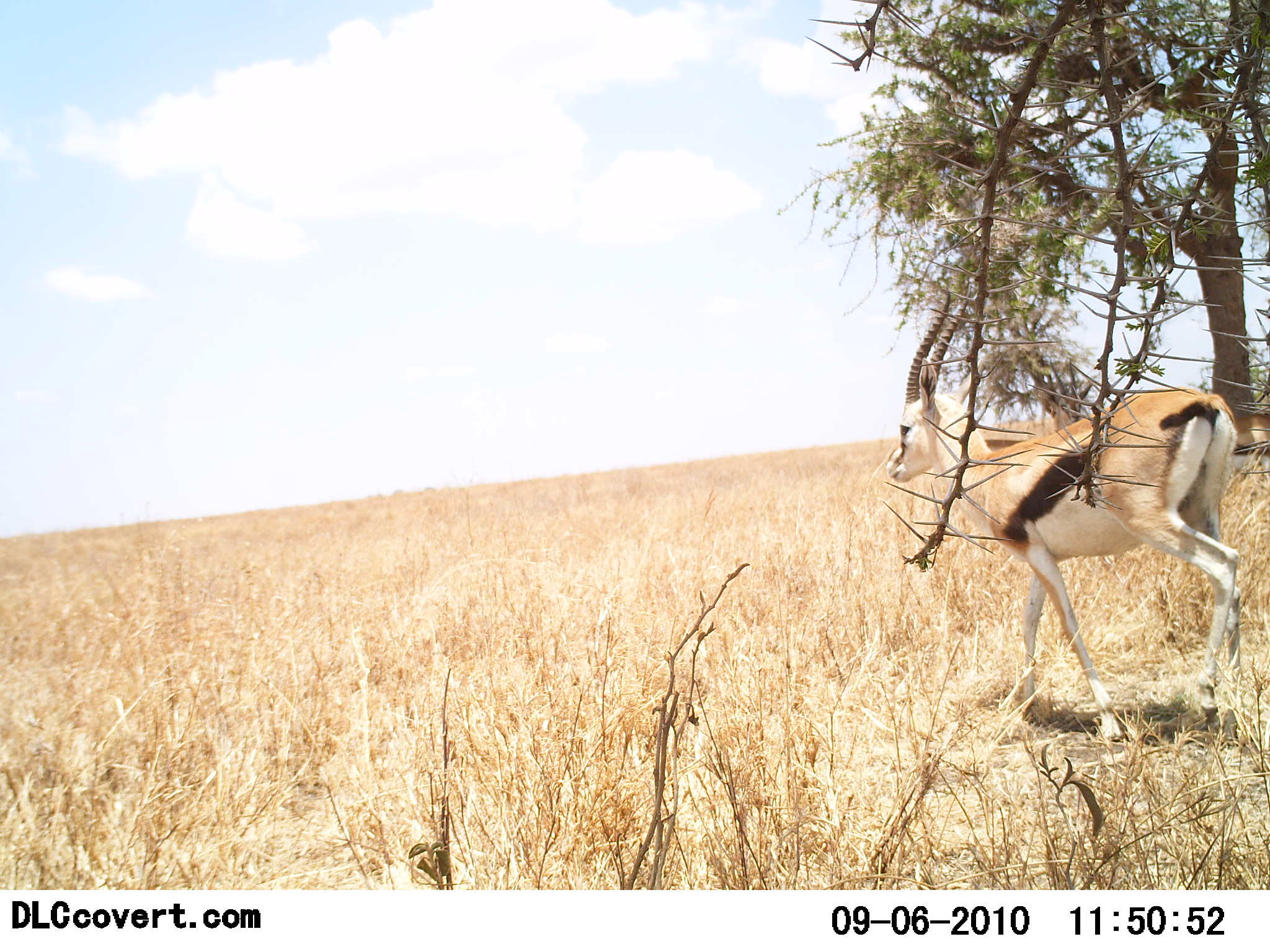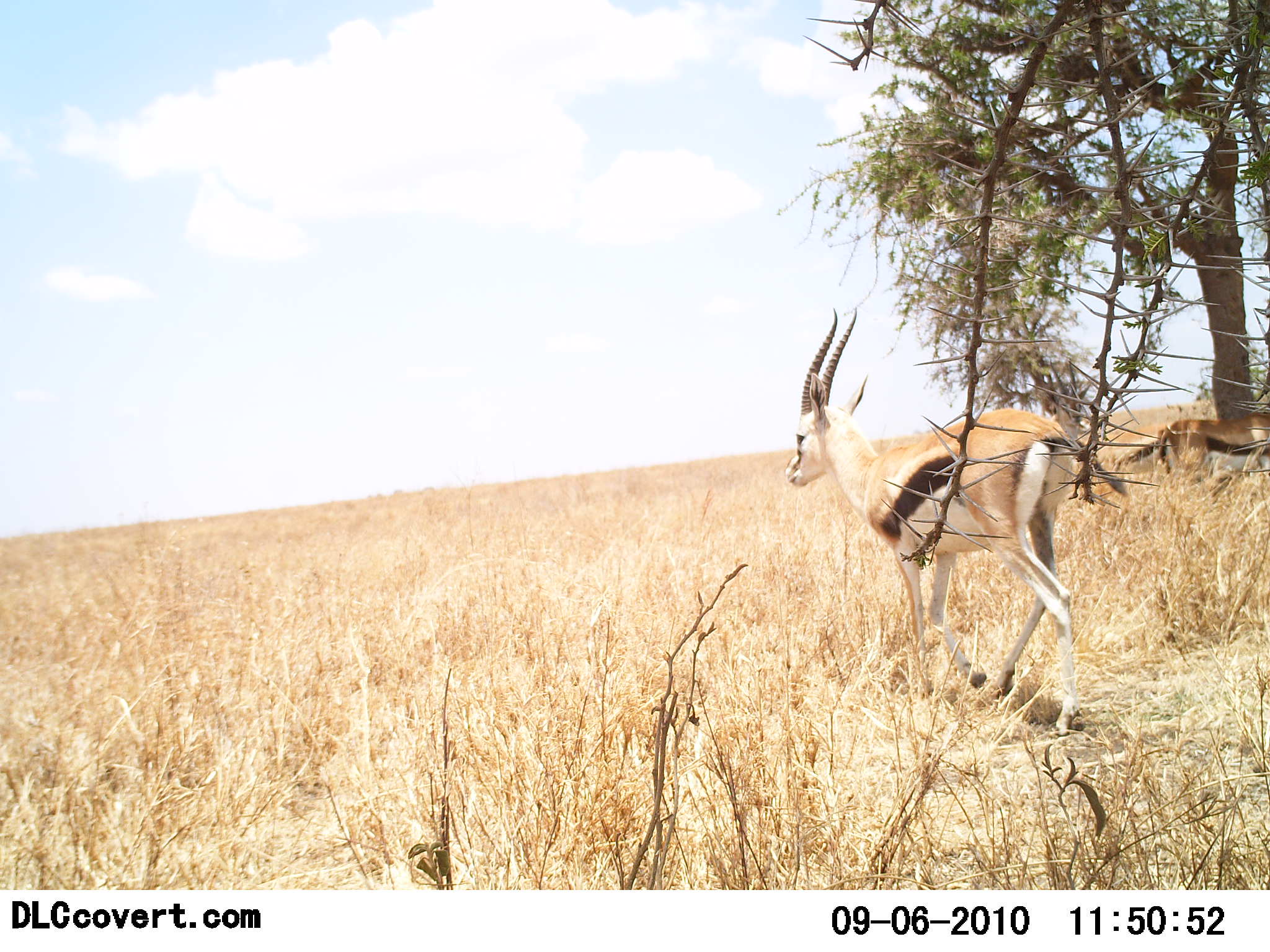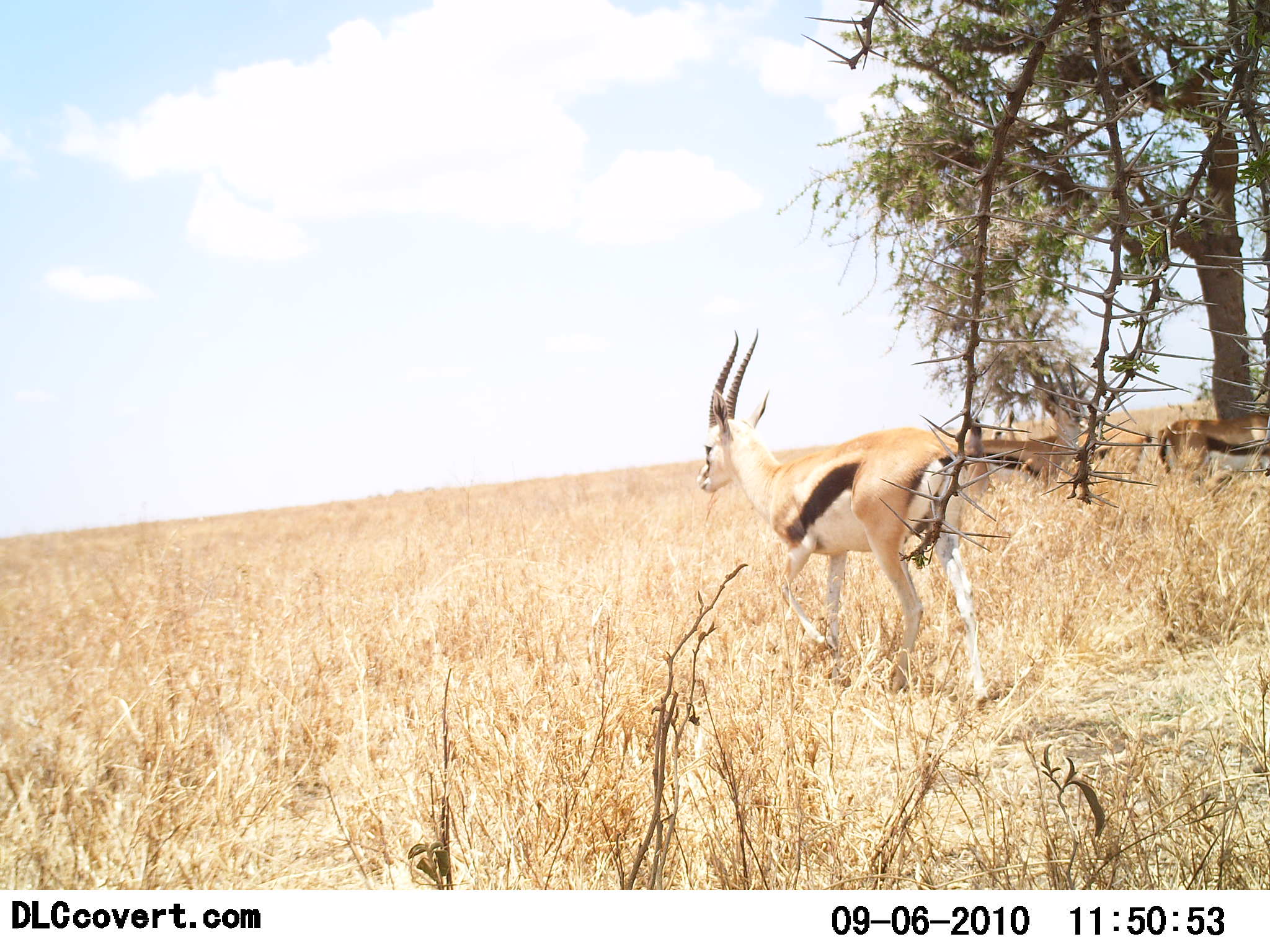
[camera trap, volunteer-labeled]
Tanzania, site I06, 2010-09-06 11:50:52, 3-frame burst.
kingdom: Animalia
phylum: Chordata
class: Mammalia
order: Artiodactyla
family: Bovidae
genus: Eudorcas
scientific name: Eudorcas thomsonii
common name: thomson's gazelle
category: gazellethomsons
Gazellethomsons (thomson's gazelle) (Eudorcas thomsonii), count 2. Behavior (volunteer vote fractions): standing 64%, resting 9%, moving 73%, interacting 0%. Young present (vote fraction): 0%. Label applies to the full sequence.